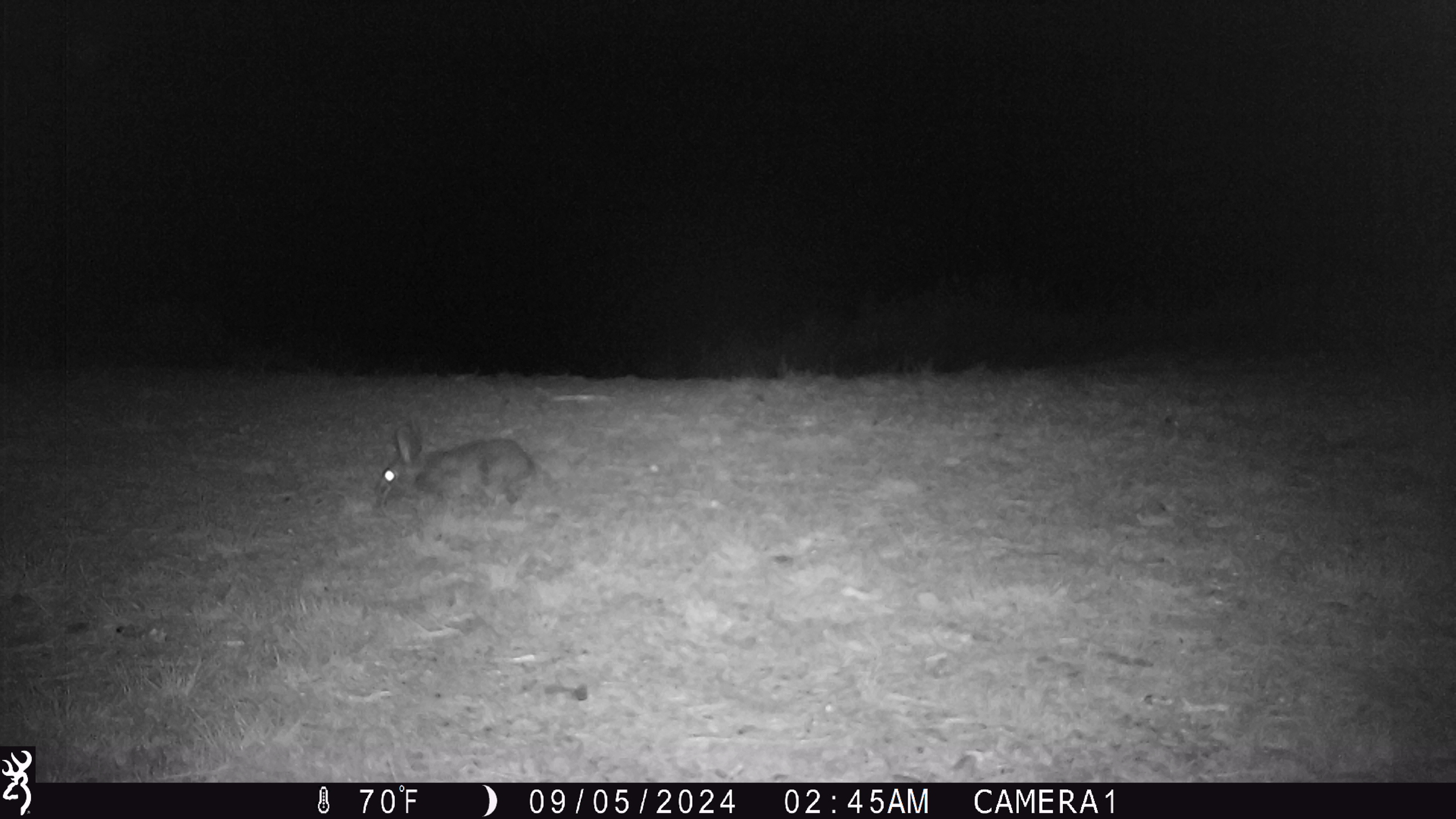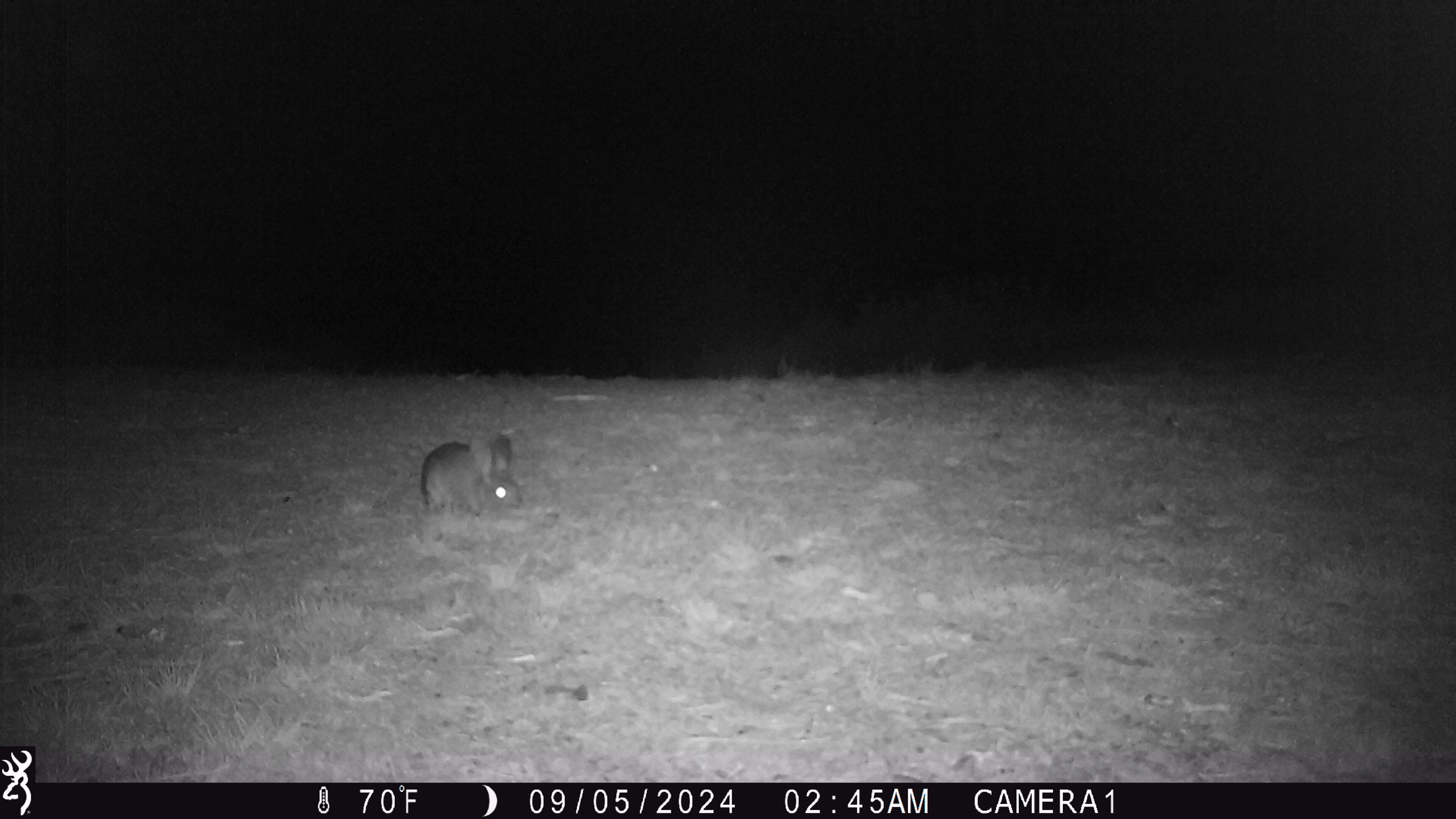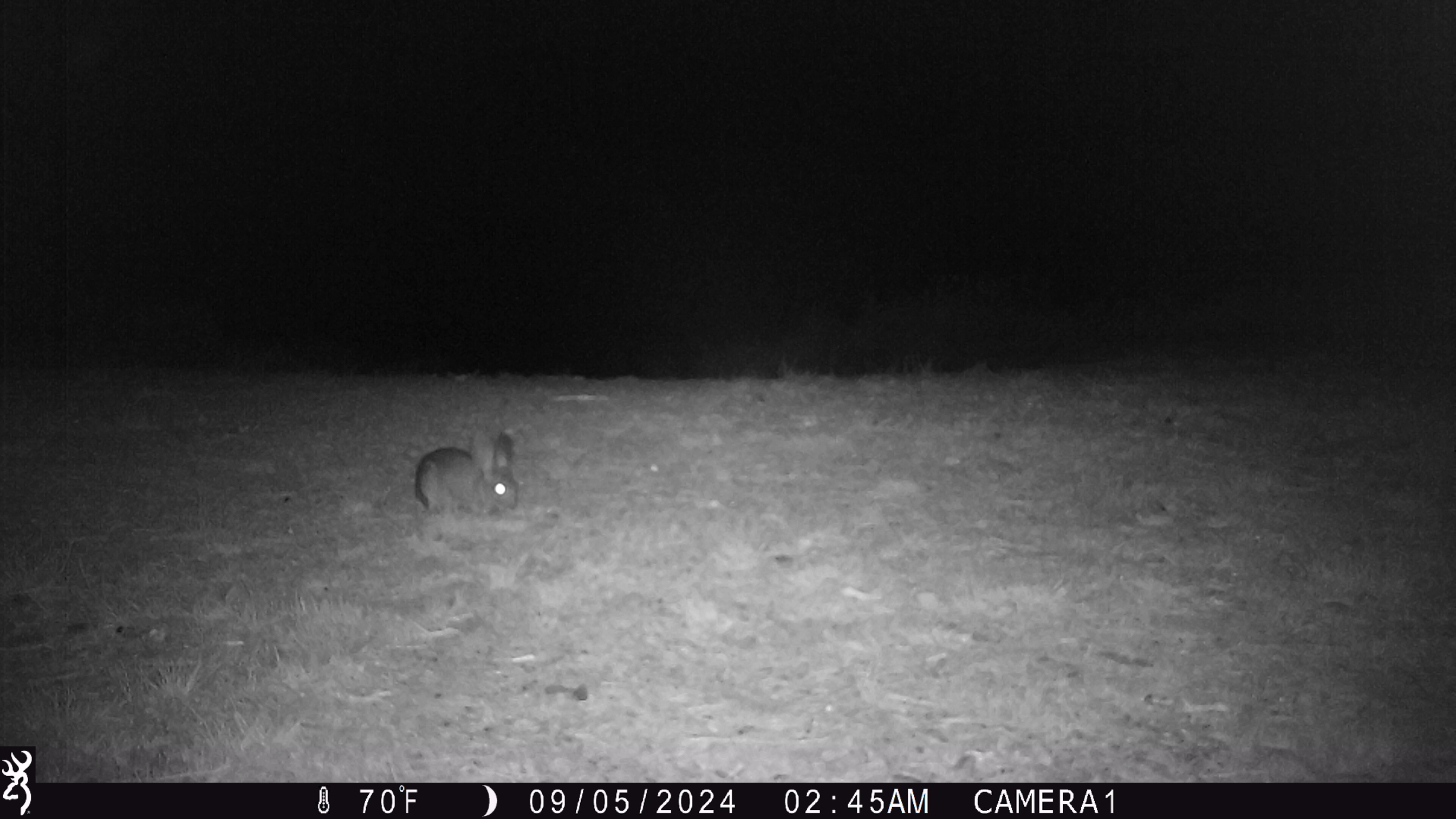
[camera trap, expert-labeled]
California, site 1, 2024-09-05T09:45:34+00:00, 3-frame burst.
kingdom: Animalia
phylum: Chordata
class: Mammalia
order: Lagomorpha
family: Leporidae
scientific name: Leporidae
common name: rabbit